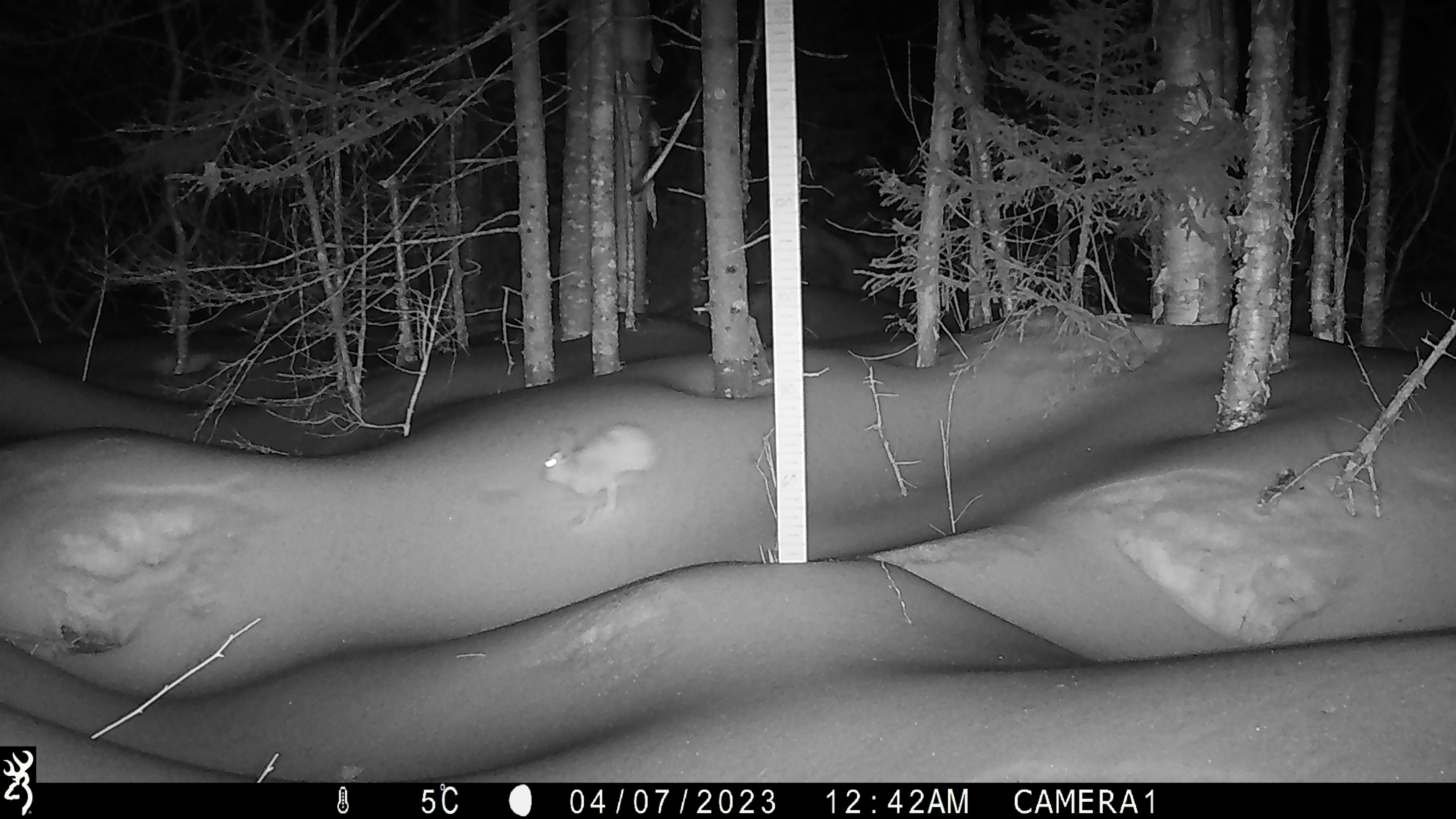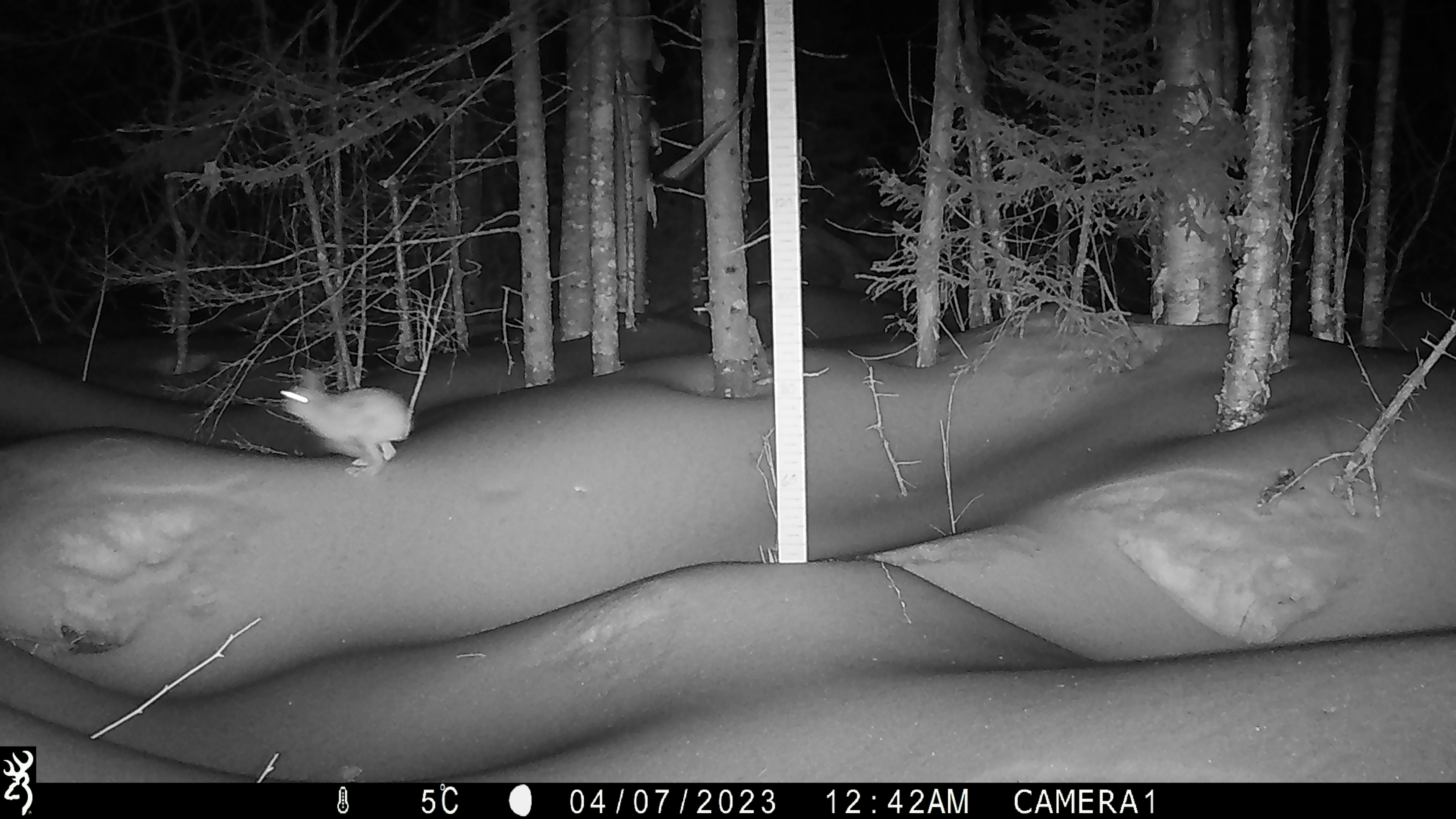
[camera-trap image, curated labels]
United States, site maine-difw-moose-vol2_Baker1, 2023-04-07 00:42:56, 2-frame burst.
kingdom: Animalia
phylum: Chordata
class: Mammalia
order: Lagomorpha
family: Leporidae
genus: Lepus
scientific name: Lepus americanus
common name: snowshoe hare